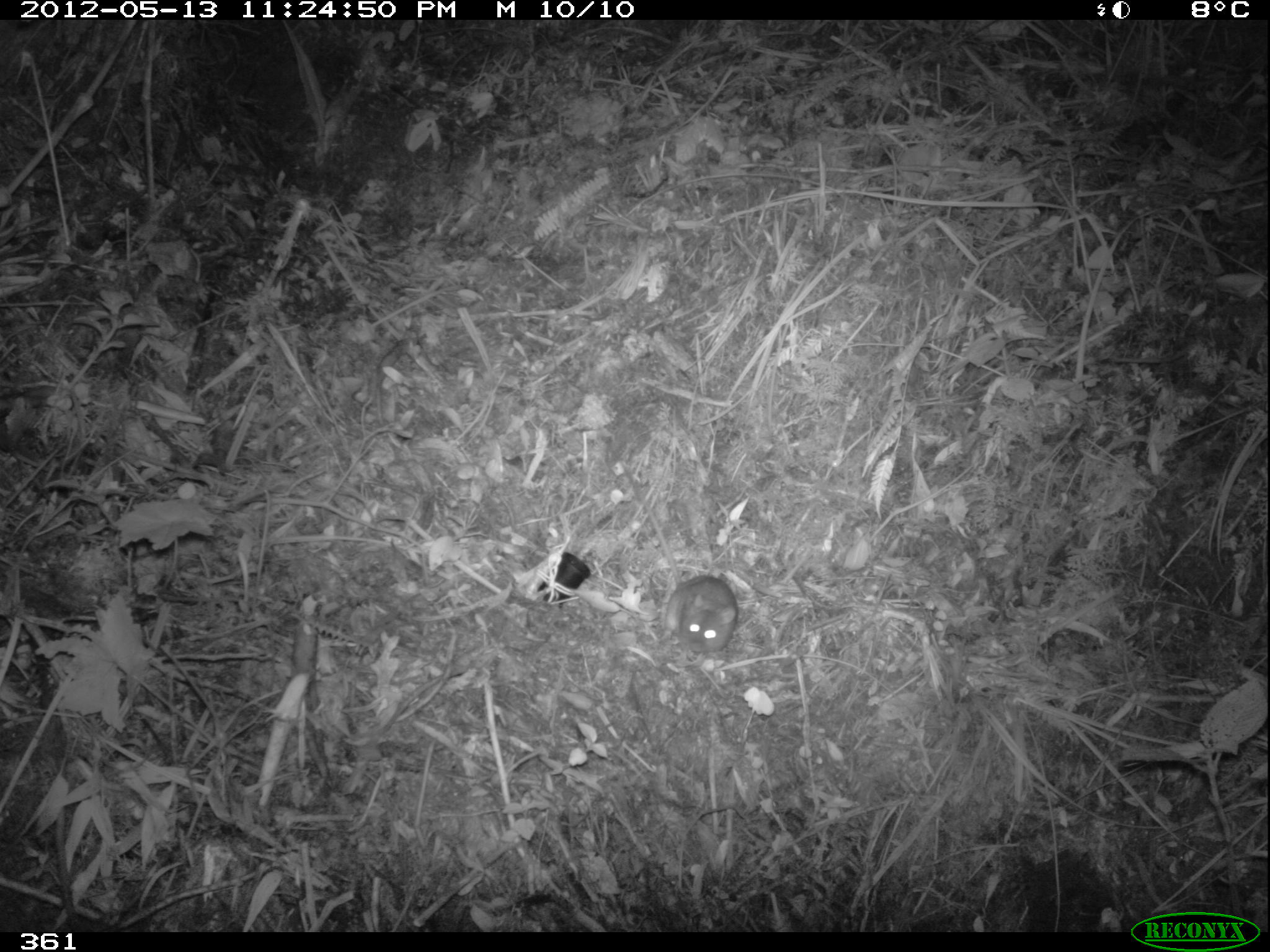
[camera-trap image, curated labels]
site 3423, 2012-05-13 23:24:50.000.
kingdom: Animalia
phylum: Chordata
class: Mammalia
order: Rodentia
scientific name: Rodentia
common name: rodents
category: unknown rodent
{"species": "unknown rodent (rodents) (Rodentia)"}